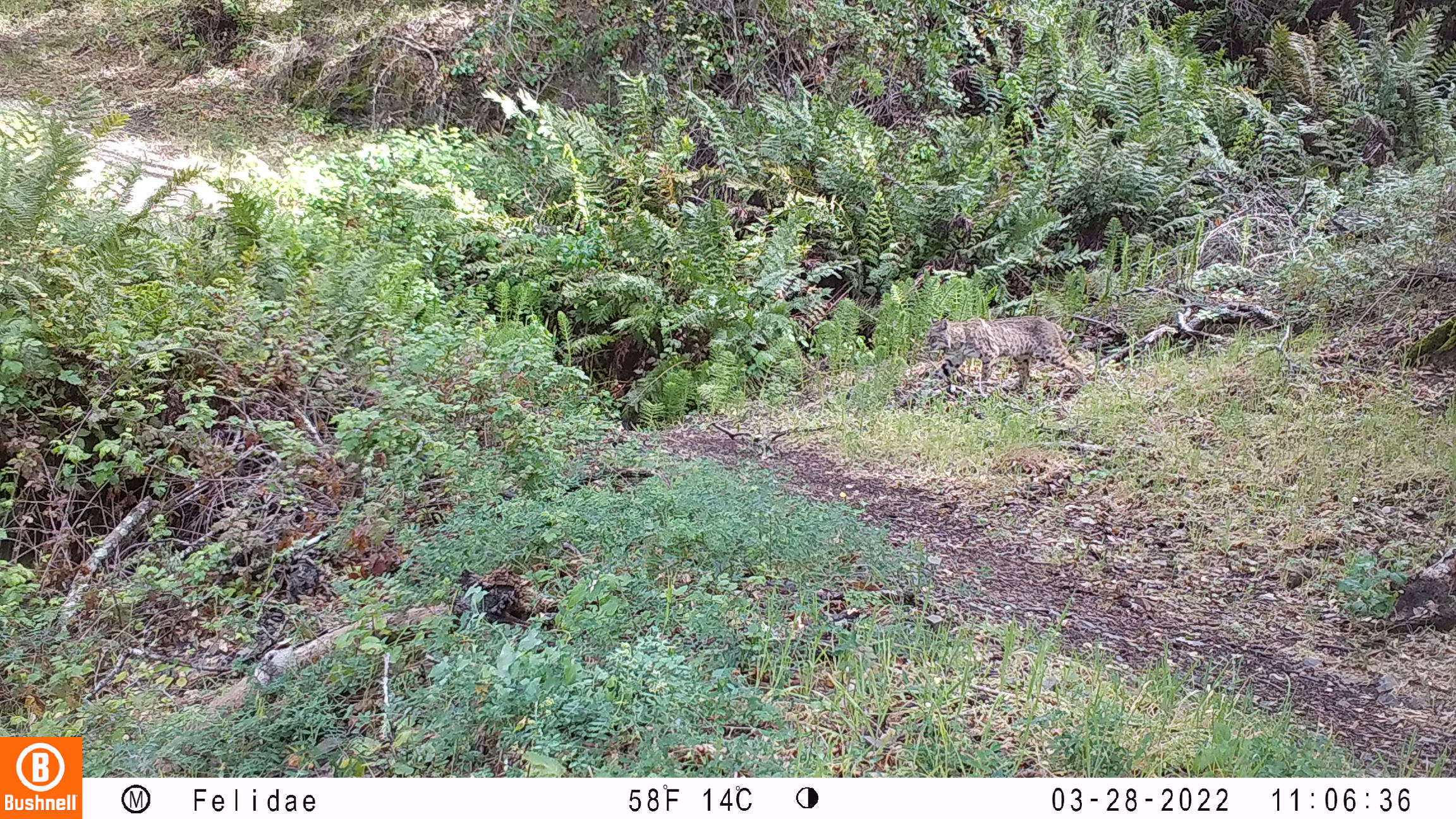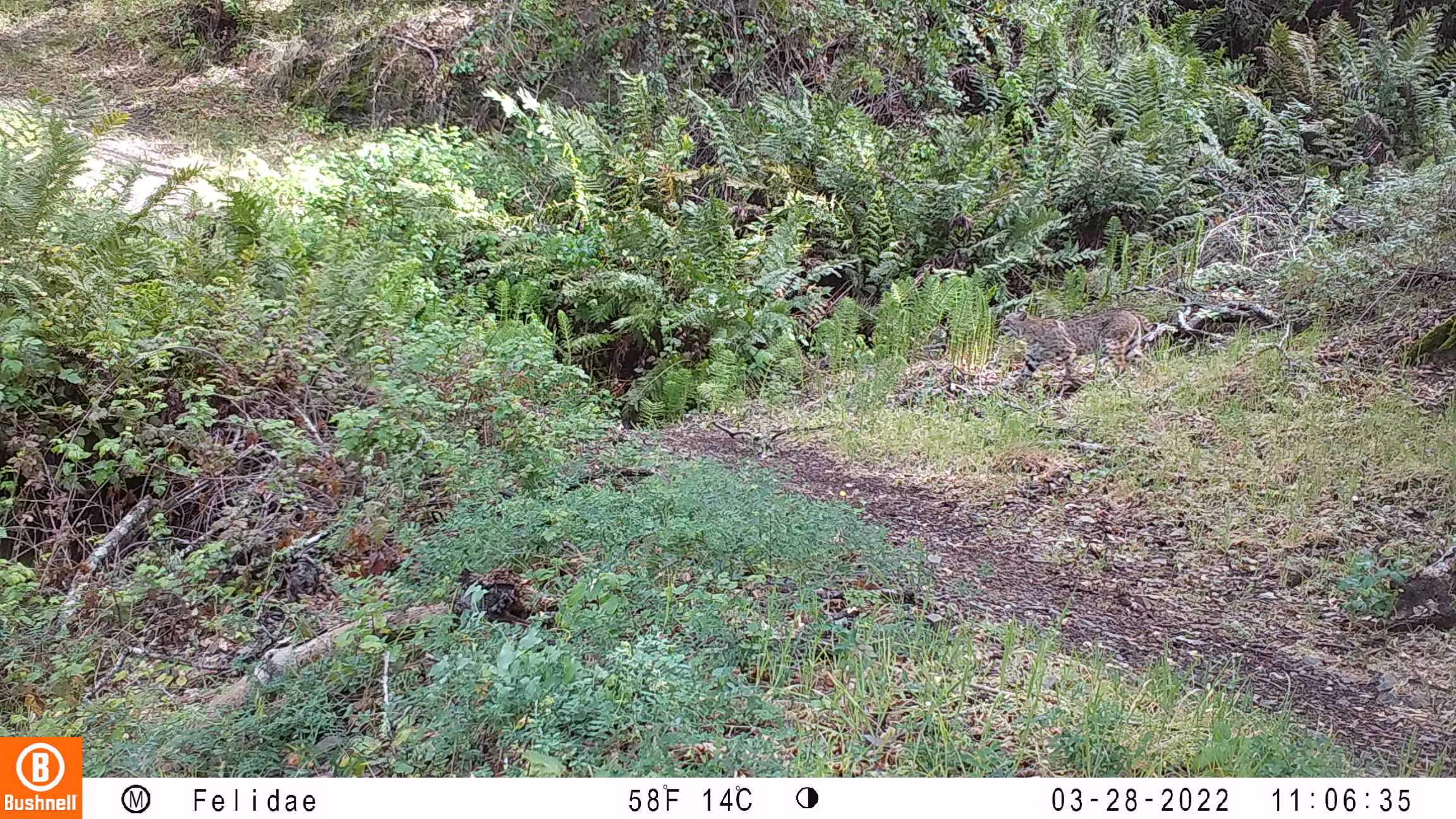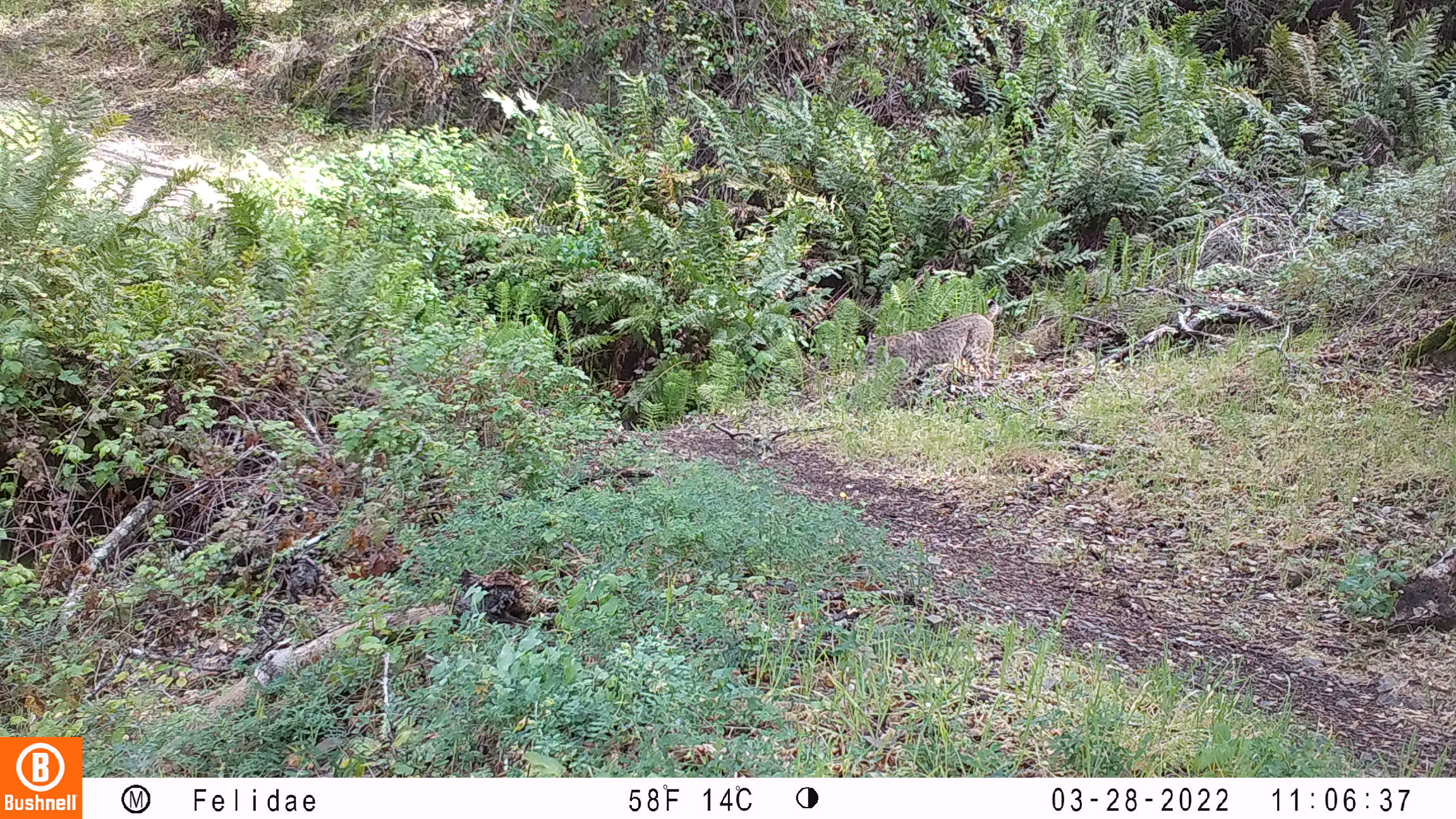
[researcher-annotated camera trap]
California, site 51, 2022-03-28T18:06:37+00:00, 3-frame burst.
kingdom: Animalia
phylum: Chordata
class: Mammalia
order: Carnivora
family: Felidae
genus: Lynx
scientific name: Lynx rufus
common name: bobcat